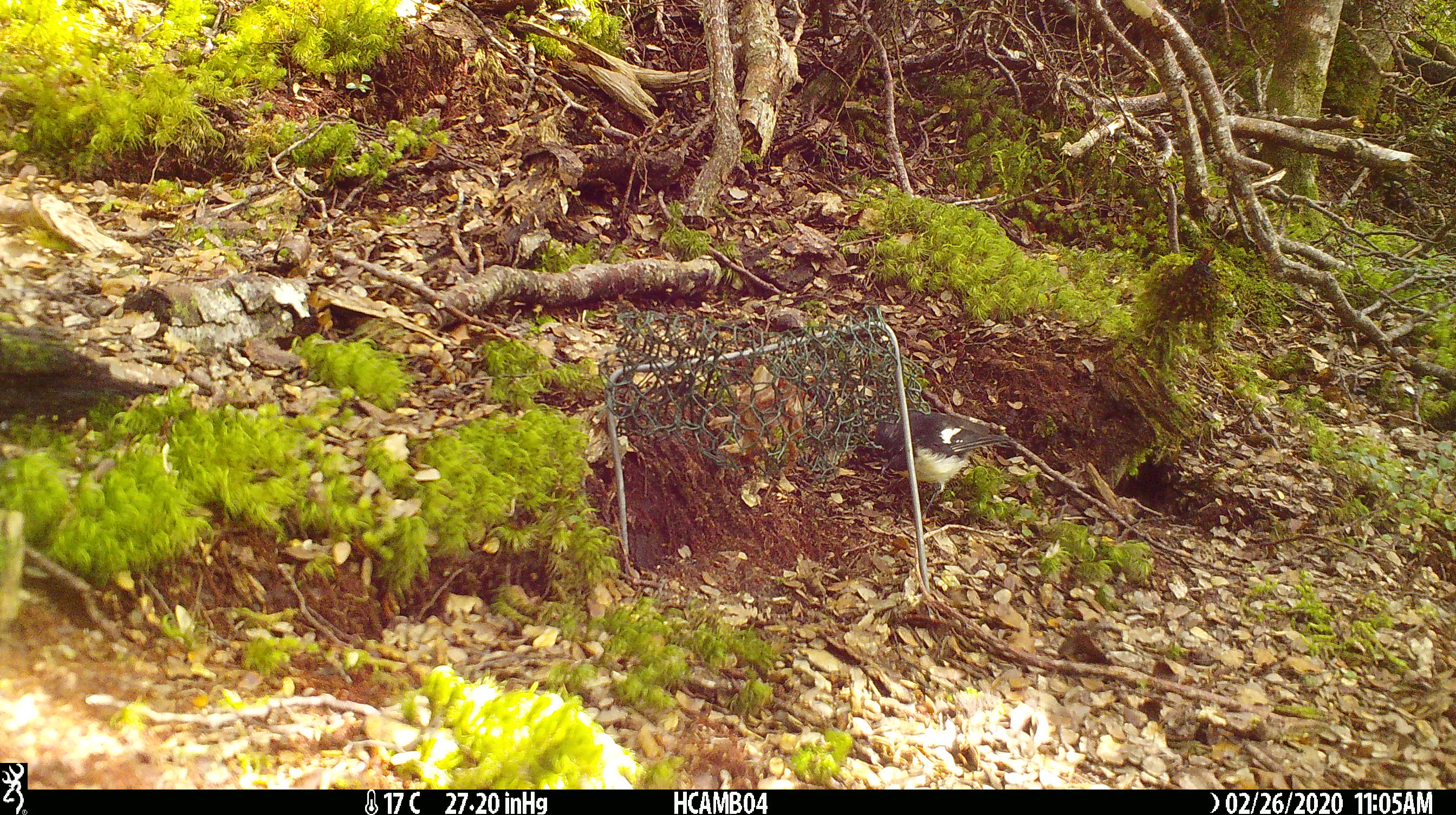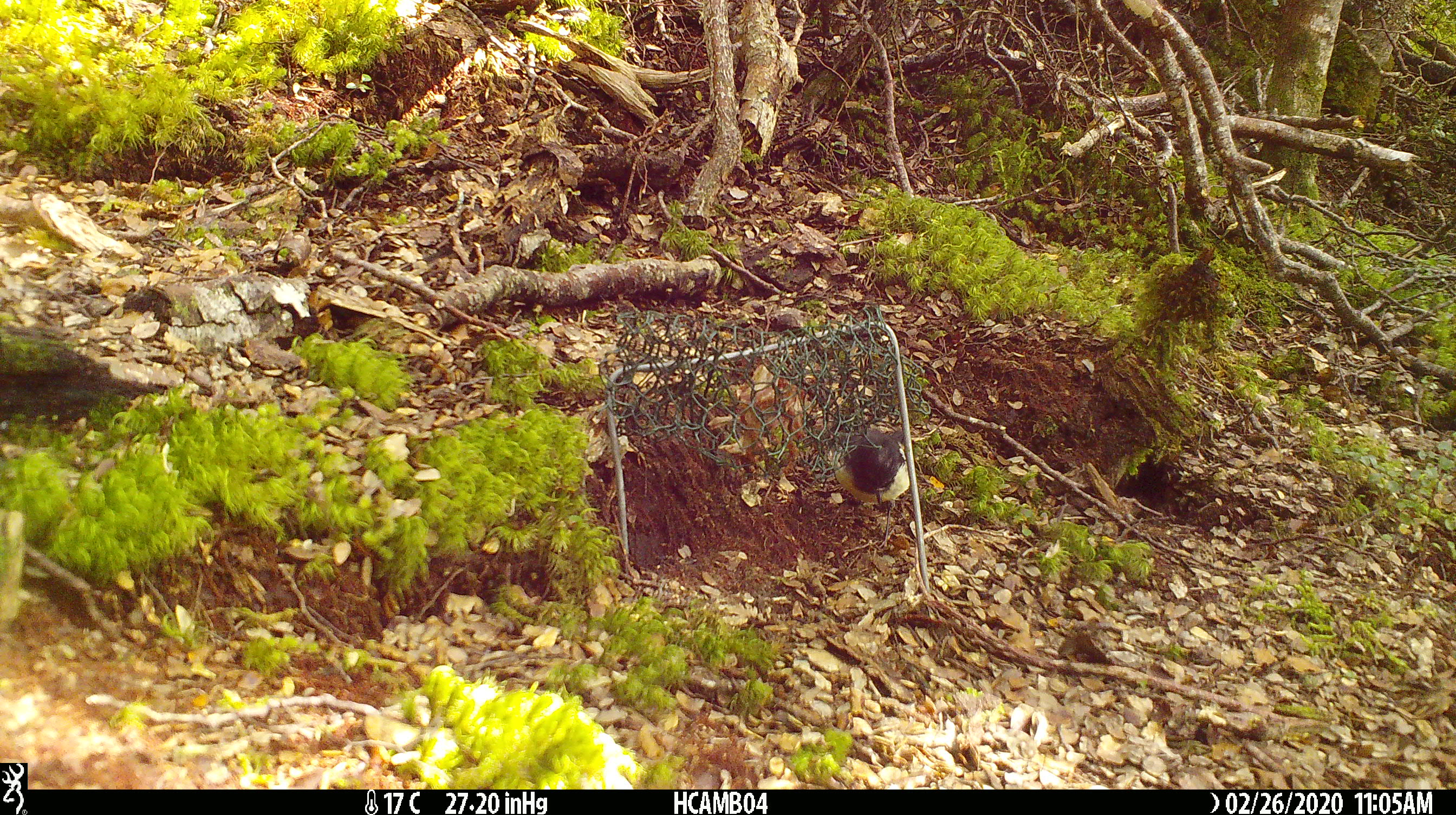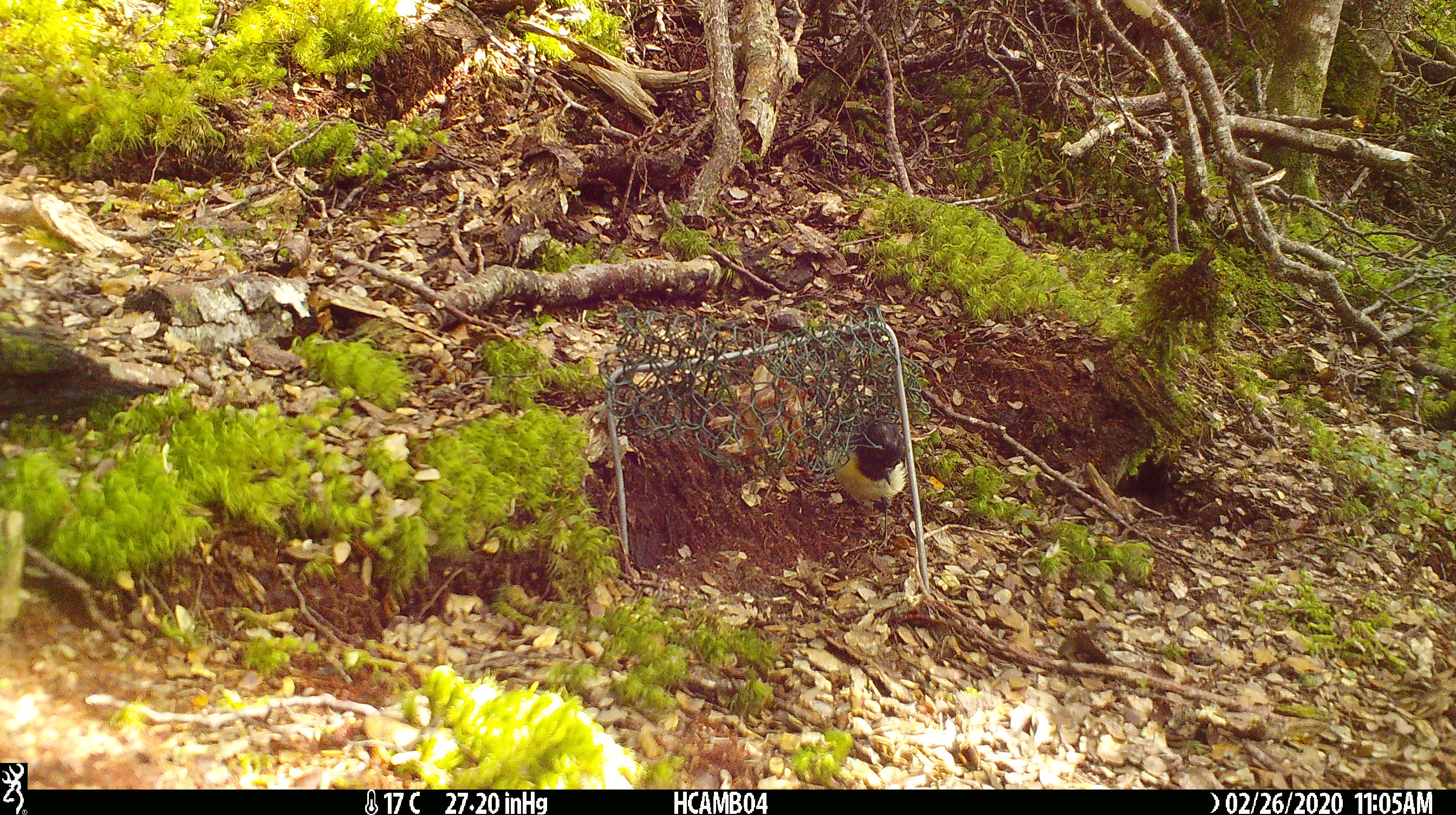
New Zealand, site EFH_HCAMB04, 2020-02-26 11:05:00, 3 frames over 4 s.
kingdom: Animalia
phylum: Chordata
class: Aves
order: Passeriformes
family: Petroicidae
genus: Petroica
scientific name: Petroica macrocephala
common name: tomtit